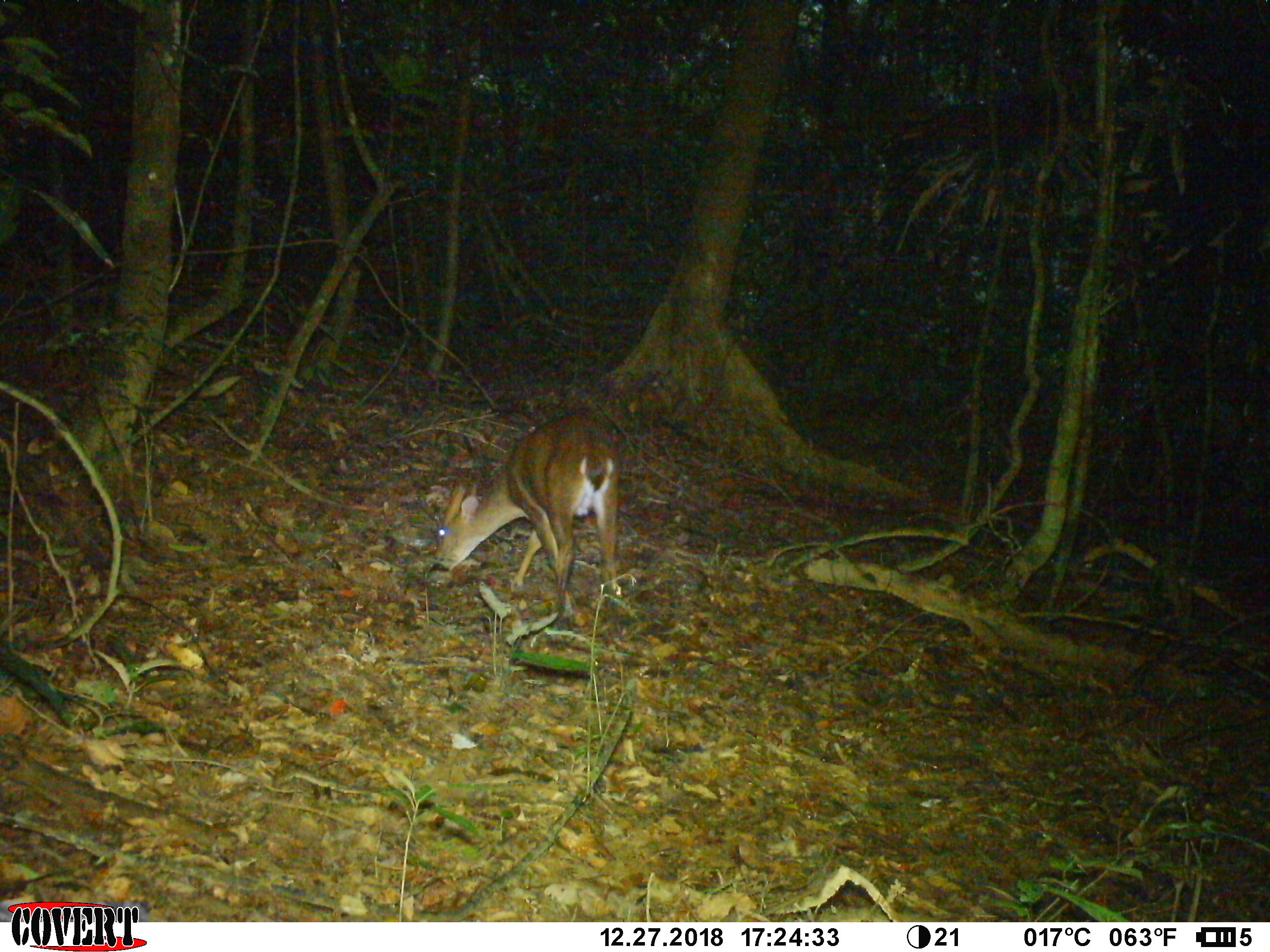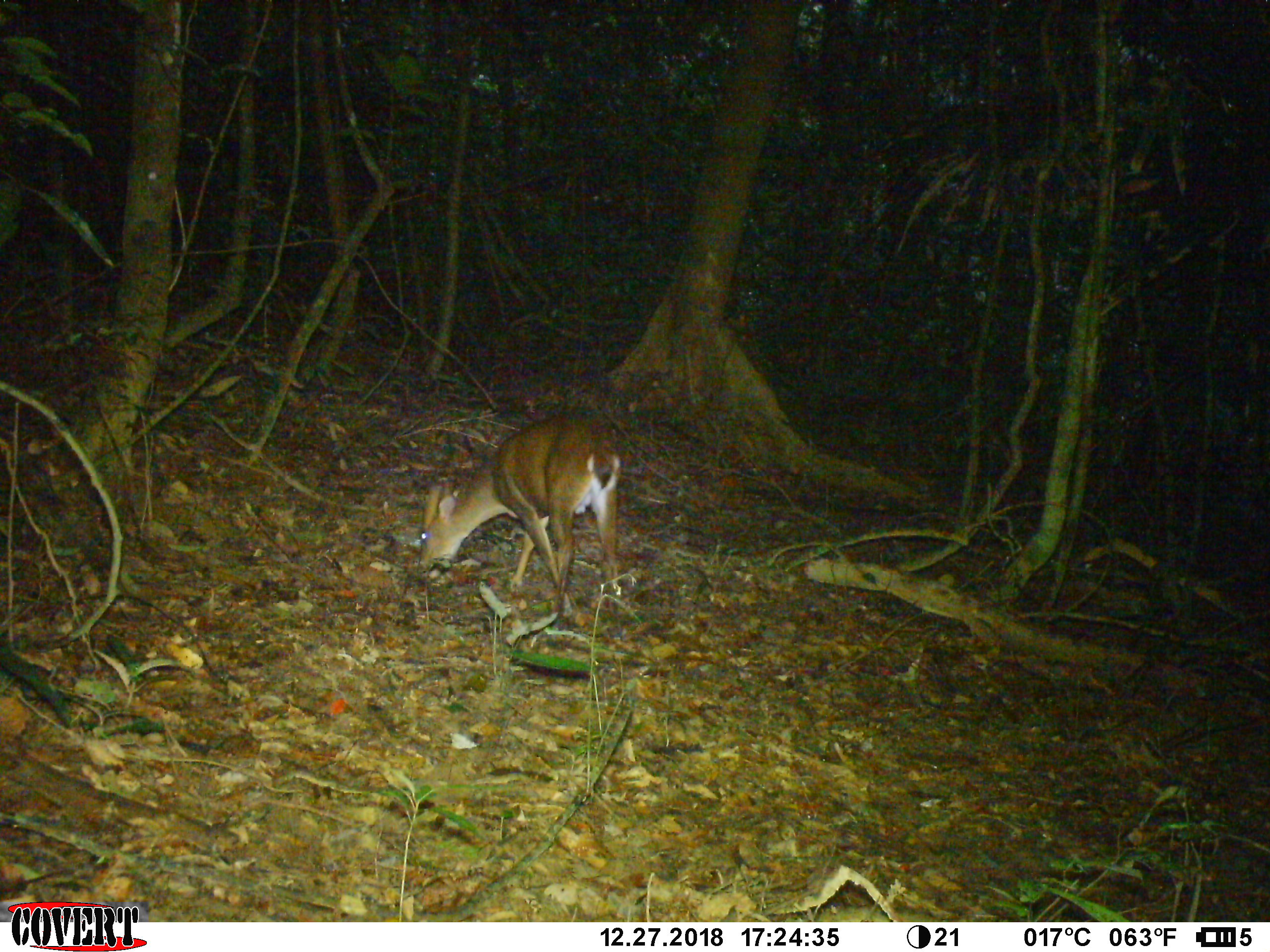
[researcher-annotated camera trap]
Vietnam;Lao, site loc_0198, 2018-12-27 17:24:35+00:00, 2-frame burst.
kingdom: Animalia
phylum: Chordata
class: Mammalia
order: Artiodactyla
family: Cervidae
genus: Muntiacus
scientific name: Muntiacus vuquangensis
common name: large-antlered muntjac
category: large antlered muntjac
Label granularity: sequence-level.